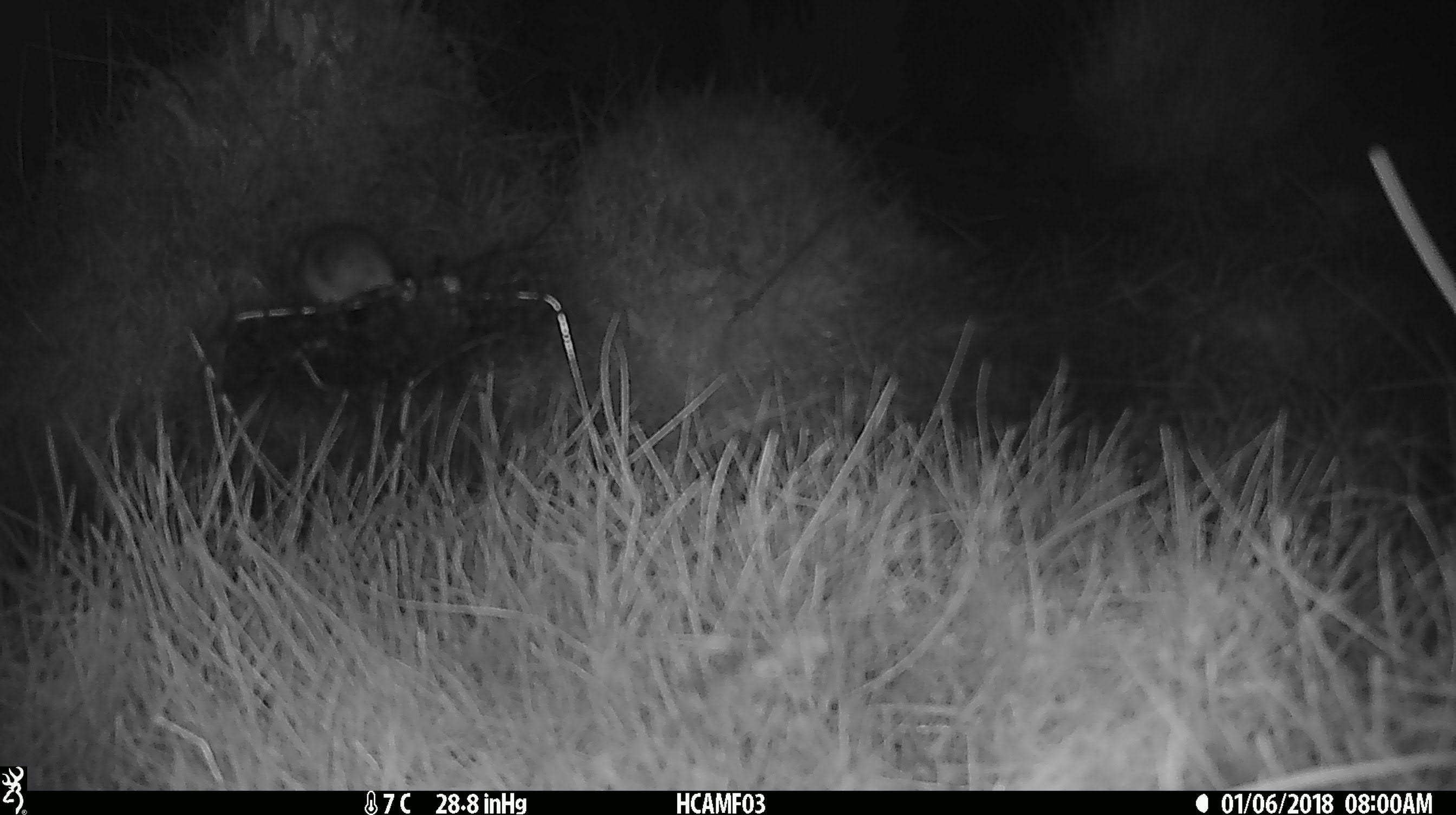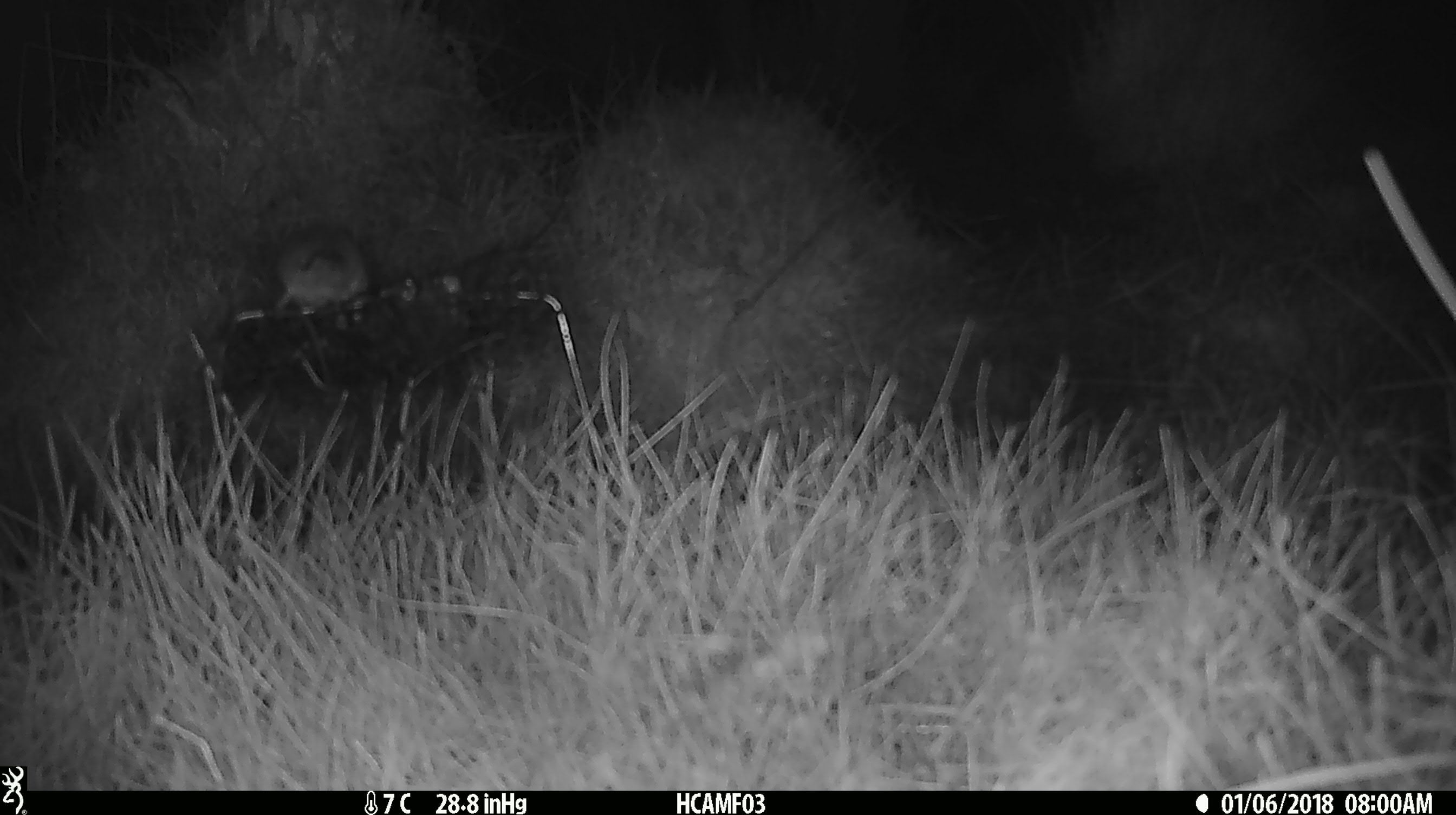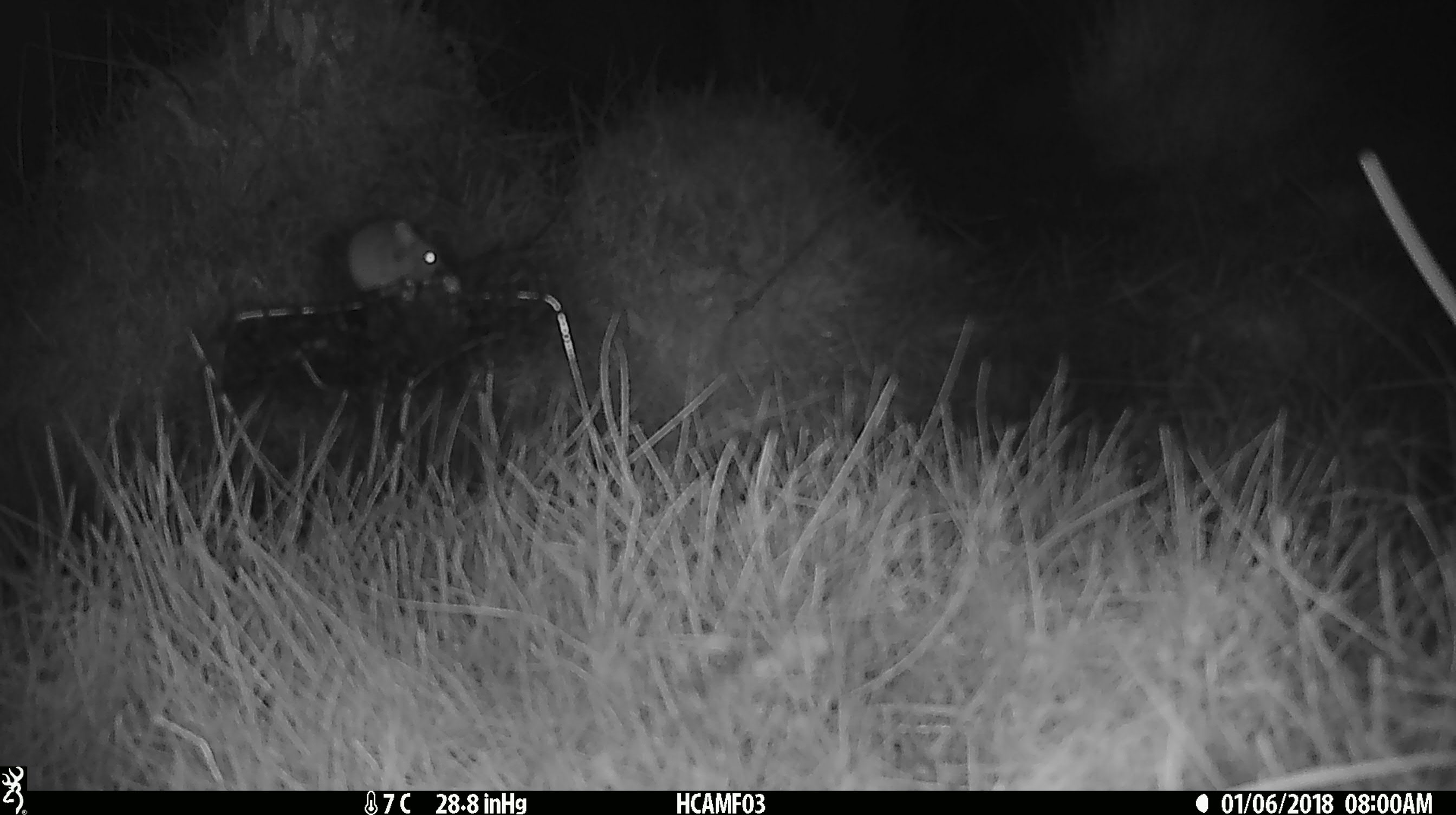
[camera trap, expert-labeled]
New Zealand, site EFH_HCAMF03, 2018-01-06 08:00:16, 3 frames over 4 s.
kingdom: Animalia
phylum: Chordata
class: Mammalia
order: Rodentia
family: Muridae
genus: Mus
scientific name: Mus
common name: mouse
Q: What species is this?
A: Mouse (Mus).